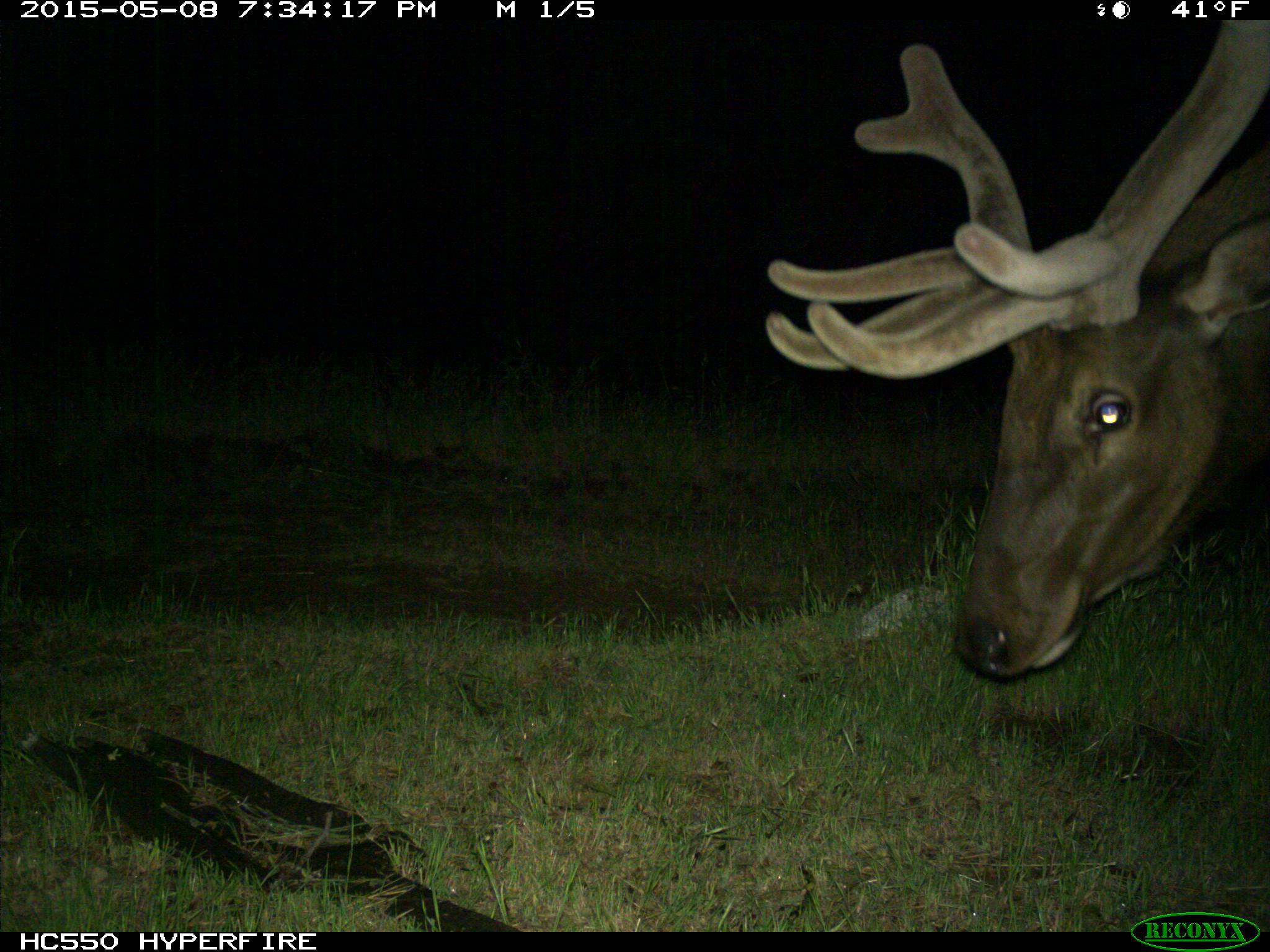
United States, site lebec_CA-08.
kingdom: Animalia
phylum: Chordata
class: Mammalia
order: Artiodactyla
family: Cervidae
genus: Cervus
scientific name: Cervus canadensis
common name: elk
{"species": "Cervus canadensis (elk)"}